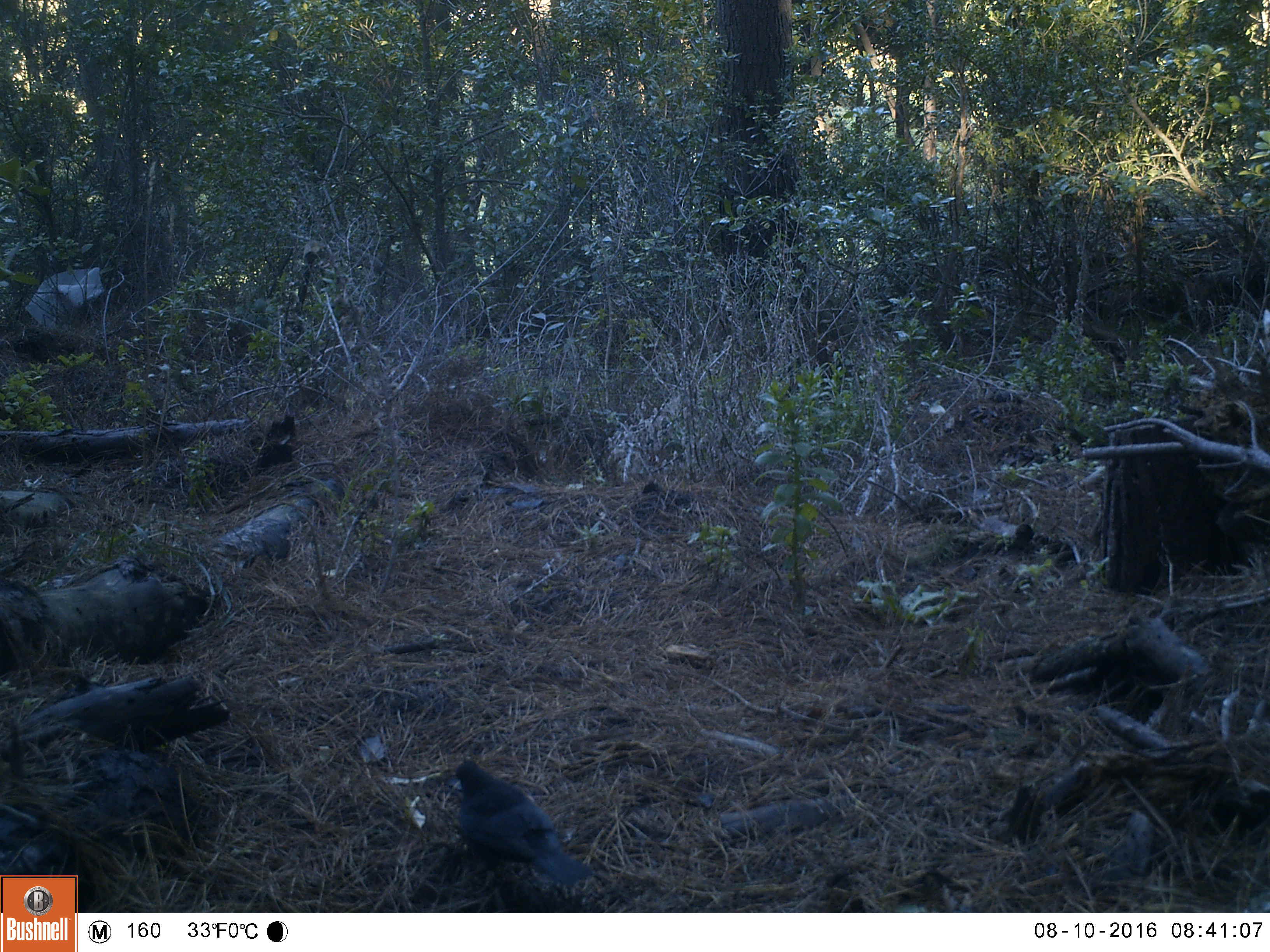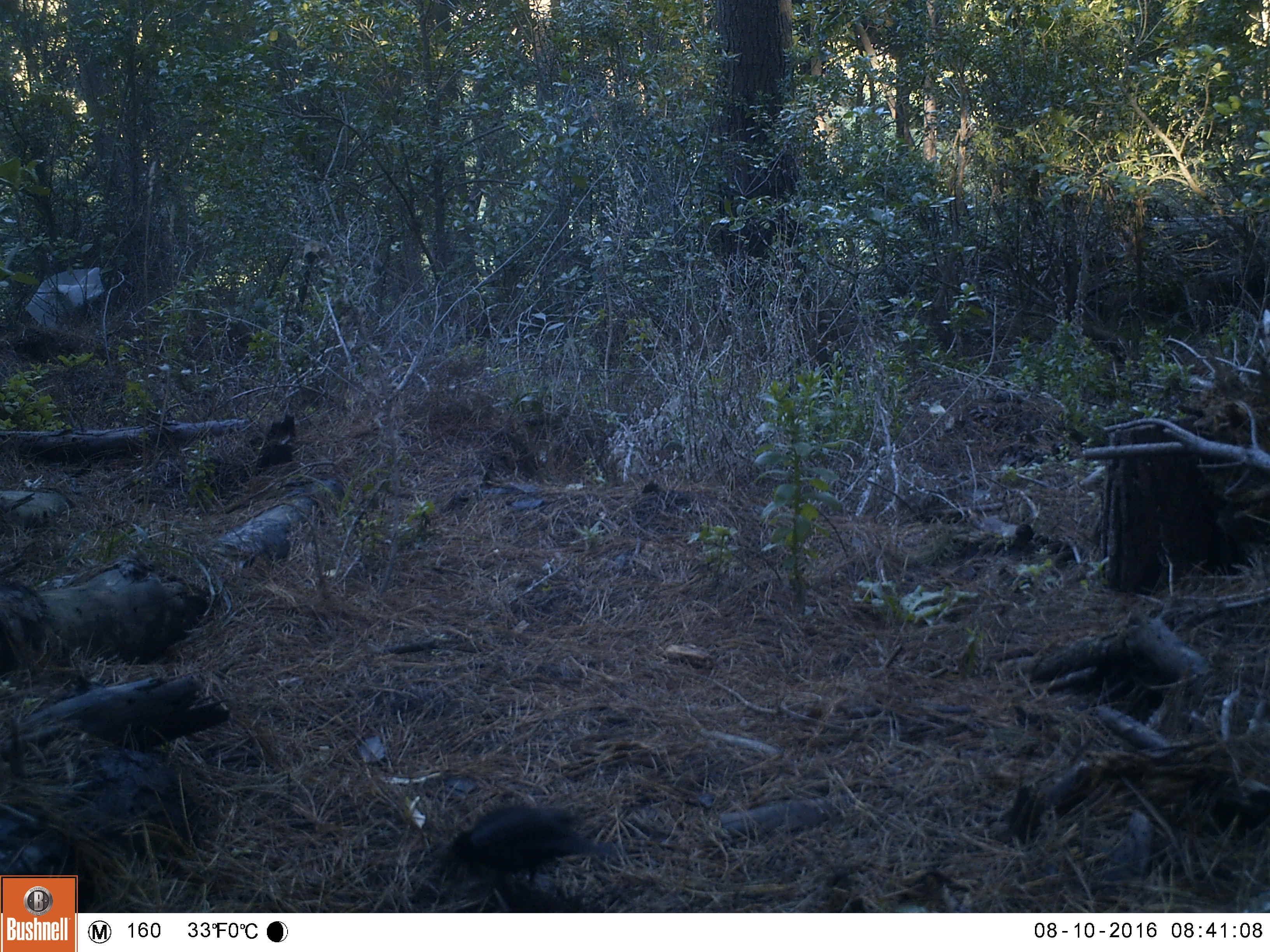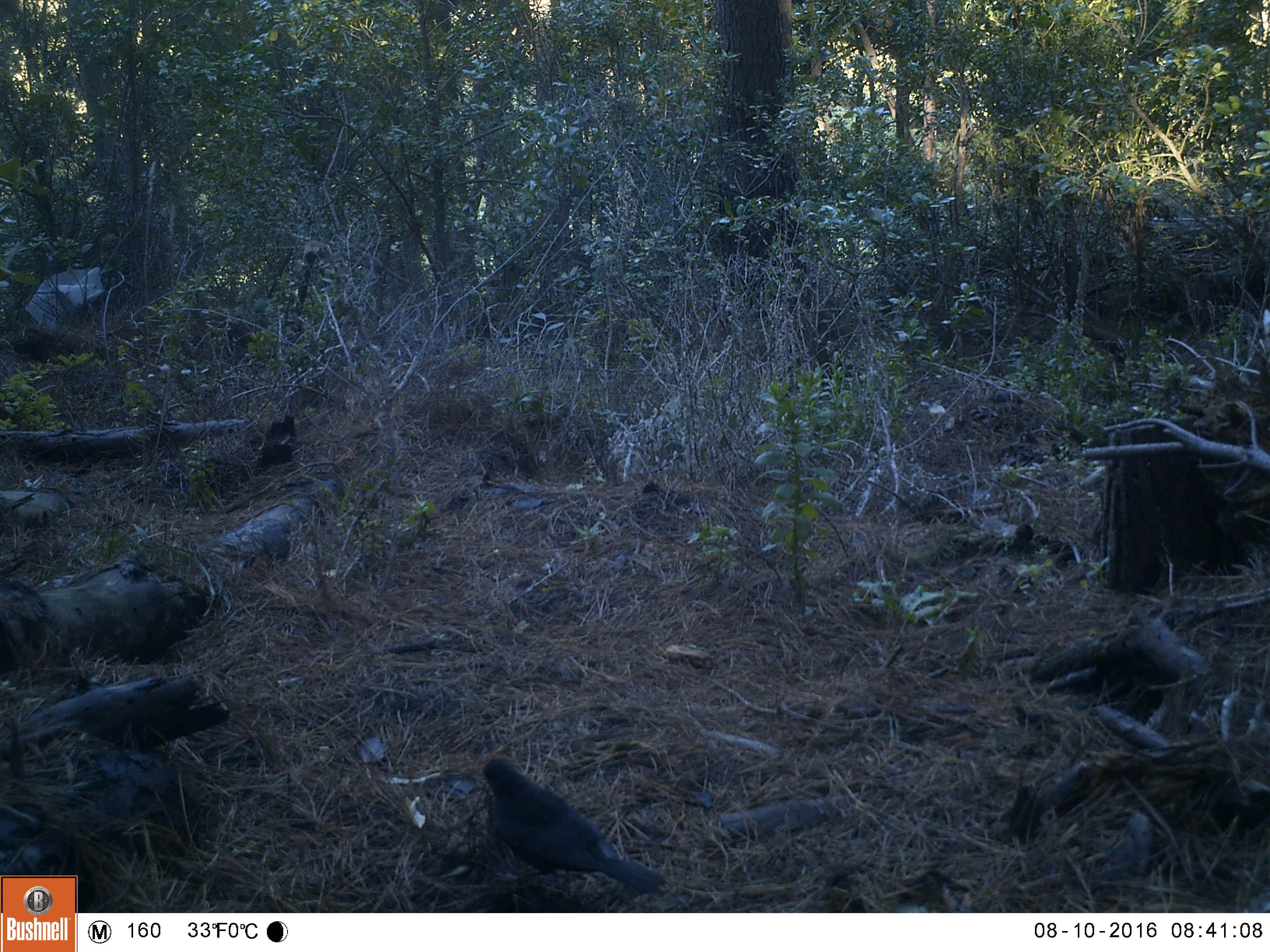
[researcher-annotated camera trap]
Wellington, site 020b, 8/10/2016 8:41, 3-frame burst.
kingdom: Animalia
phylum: Chordata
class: Aves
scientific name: Aves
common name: bird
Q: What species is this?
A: Bird (Aves).